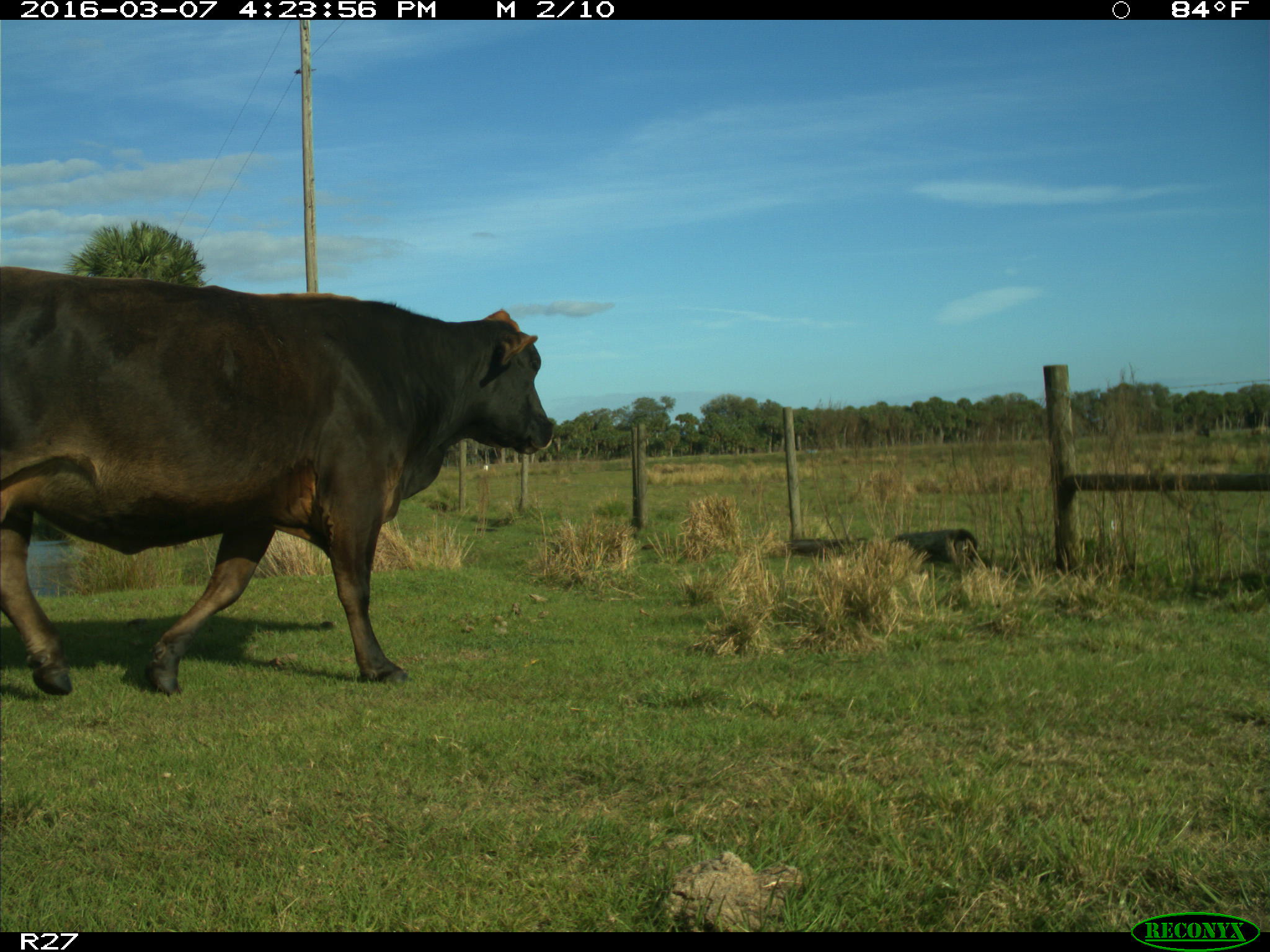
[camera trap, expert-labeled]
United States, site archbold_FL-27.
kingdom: Animalia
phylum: Chordata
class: Mammalia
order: Artiodactyla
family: Bovidae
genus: Bos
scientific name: Bos taurus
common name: domestic cow